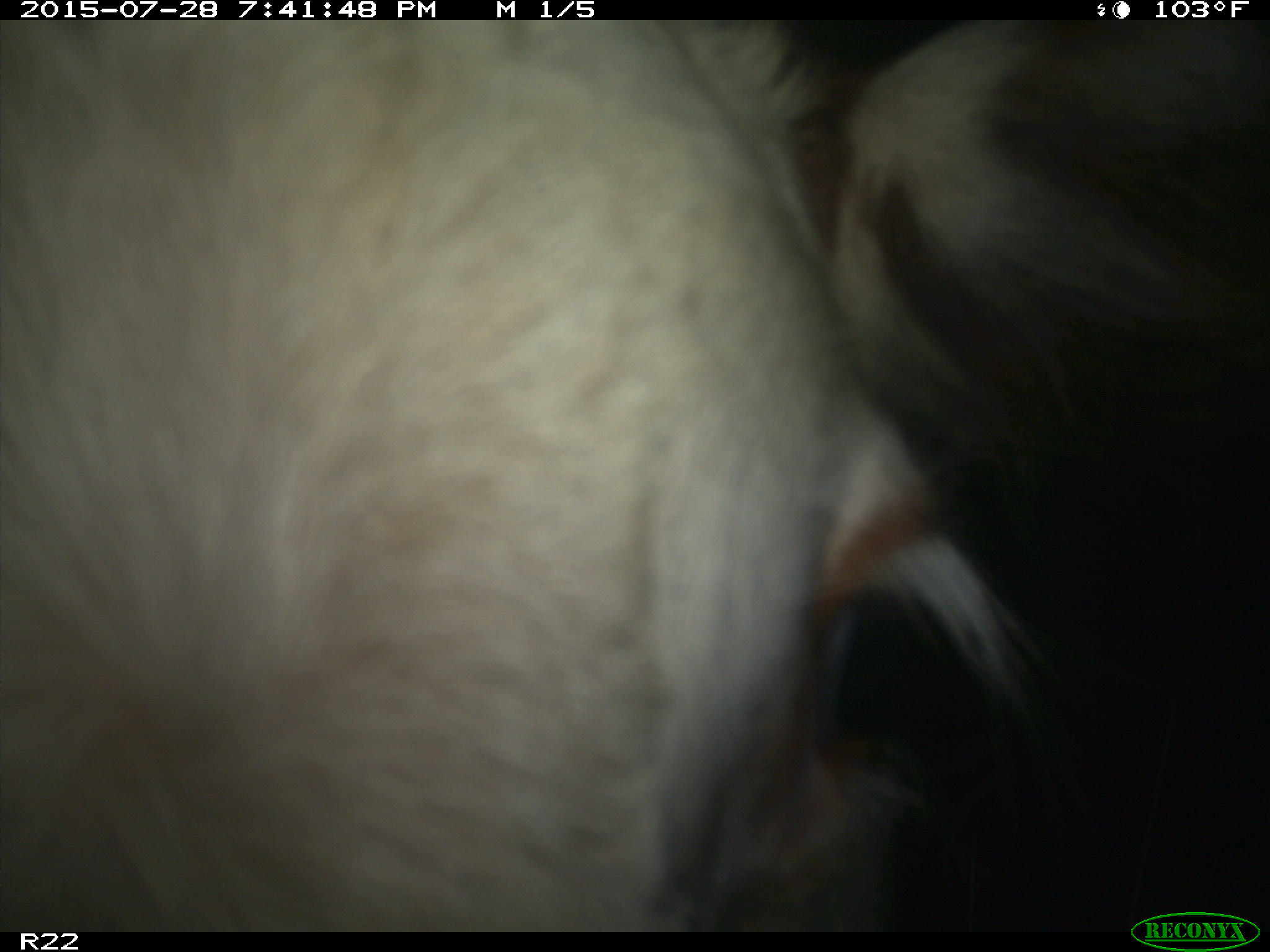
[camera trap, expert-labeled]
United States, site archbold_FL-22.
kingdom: Animalia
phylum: Chordata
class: Mammalia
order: Artiodactyla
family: Bovidae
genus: Bos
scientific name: Bos taurus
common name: domestic cow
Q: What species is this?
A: Bos taurus (domestic cow).